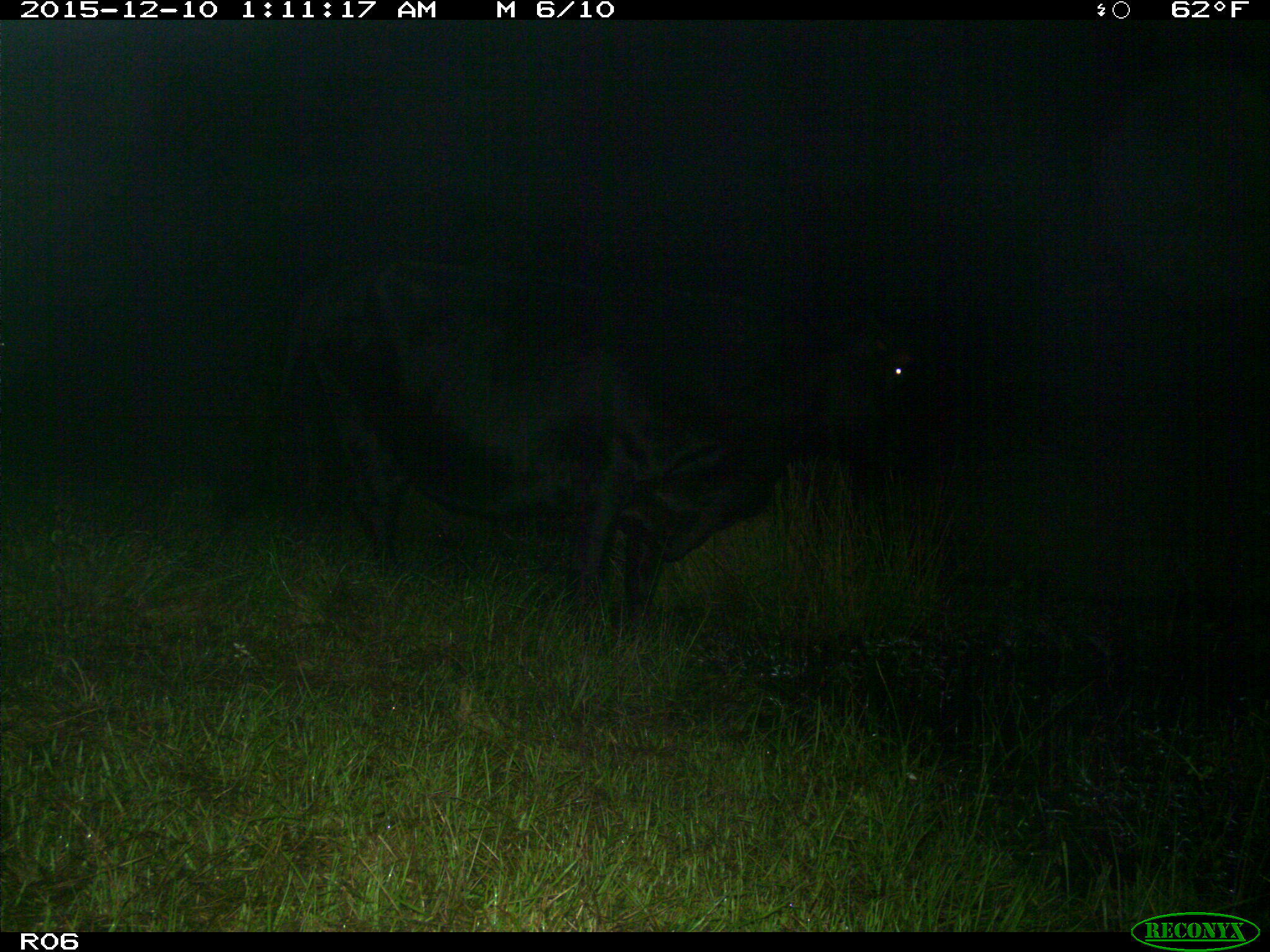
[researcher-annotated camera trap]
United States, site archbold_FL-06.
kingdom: Animalia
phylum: Chordata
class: Mammalia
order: Artiodactyla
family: Bovidae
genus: Bos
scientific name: Bos taurus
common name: domestic cow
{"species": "Bos taurus (domestic cow)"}